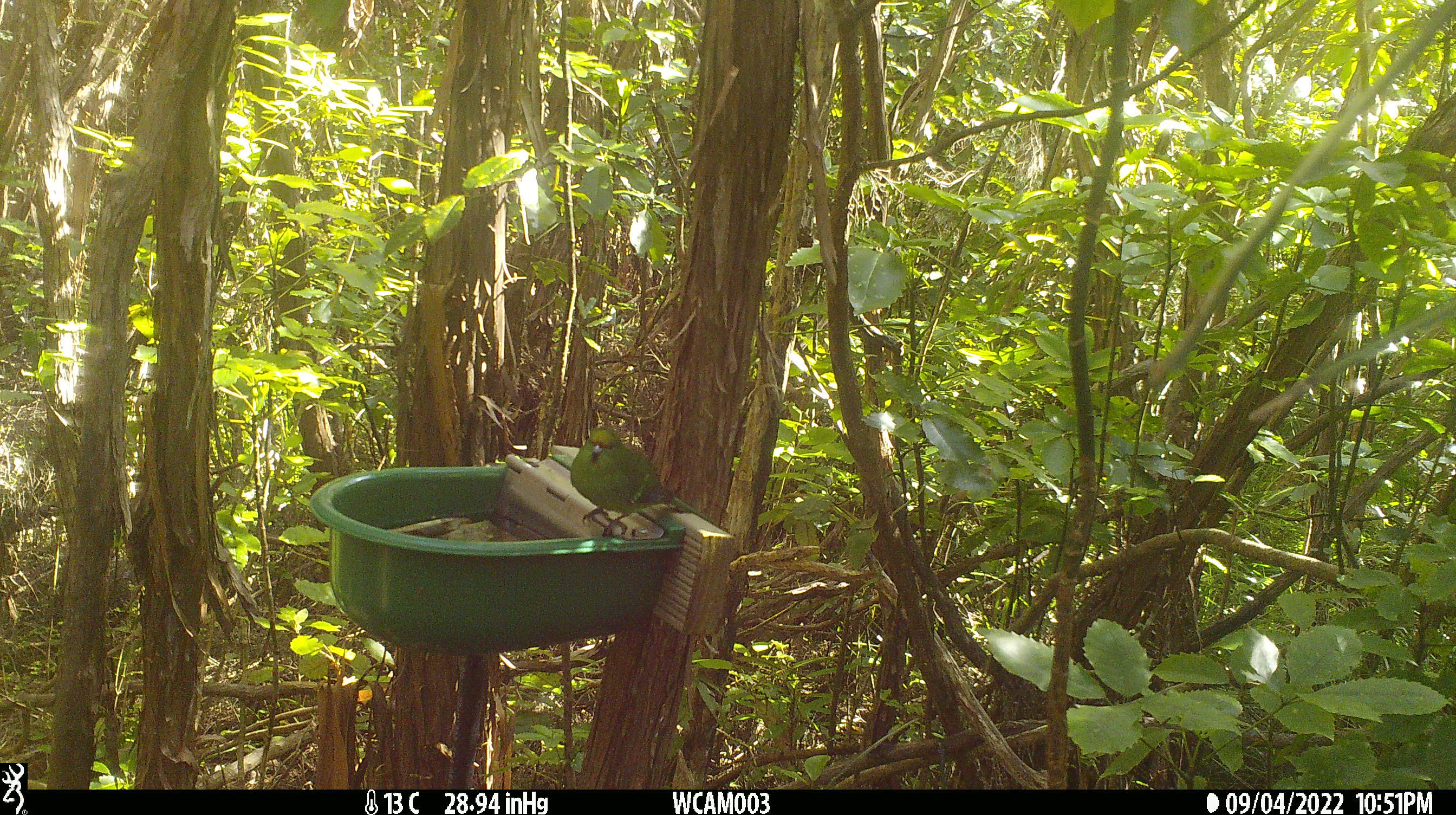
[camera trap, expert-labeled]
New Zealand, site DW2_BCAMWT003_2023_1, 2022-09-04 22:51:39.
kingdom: Animalia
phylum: Chordata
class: Aves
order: Psittaciformes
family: Psittaculidae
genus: Cyanoramphus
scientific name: Cyanoramphus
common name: parakeet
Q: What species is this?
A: Parakeet (Cyanoramphus).